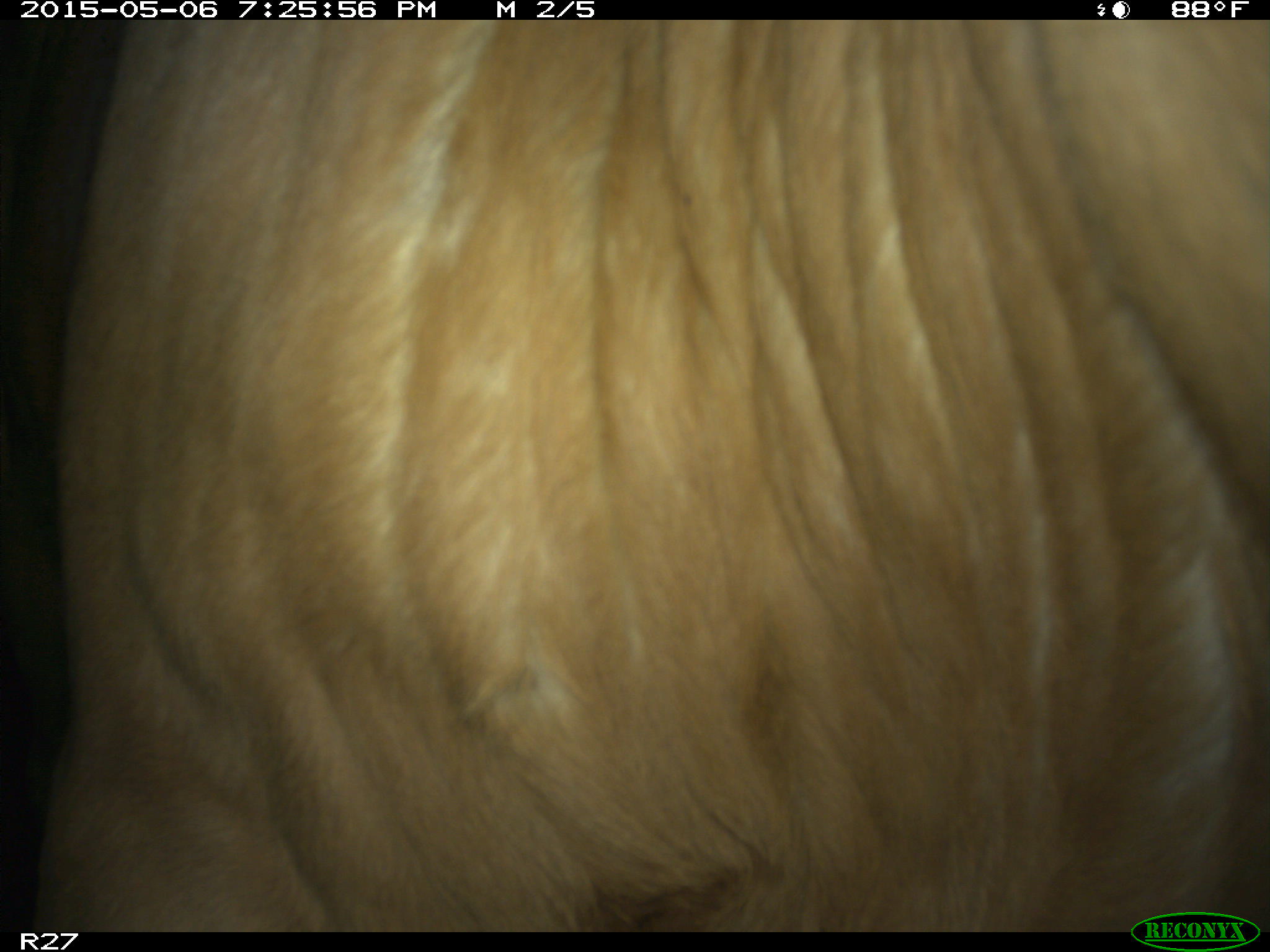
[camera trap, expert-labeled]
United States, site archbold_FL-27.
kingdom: Animalia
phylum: Chordata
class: Mammalia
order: Artiodactyla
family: Bovidae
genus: Bos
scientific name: Bos taurus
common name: domestic cow